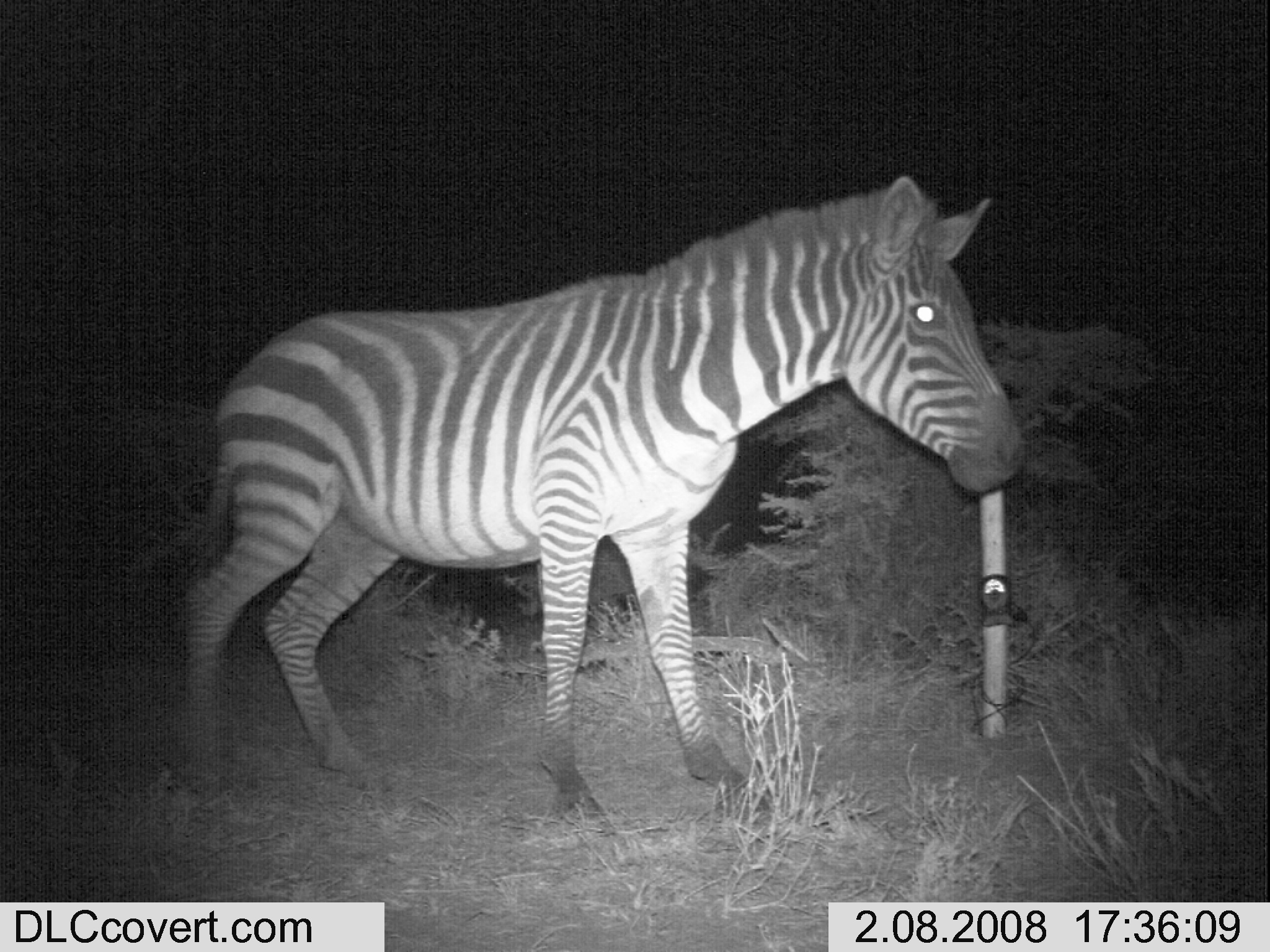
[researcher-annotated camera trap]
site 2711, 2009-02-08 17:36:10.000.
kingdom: Animalia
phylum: Chordata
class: Mammalia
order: Perissodactyla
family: Equidae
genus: Equus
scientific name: Equus quagga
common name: plains zebra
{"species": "Equus quagga (plains zebra)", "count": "1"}